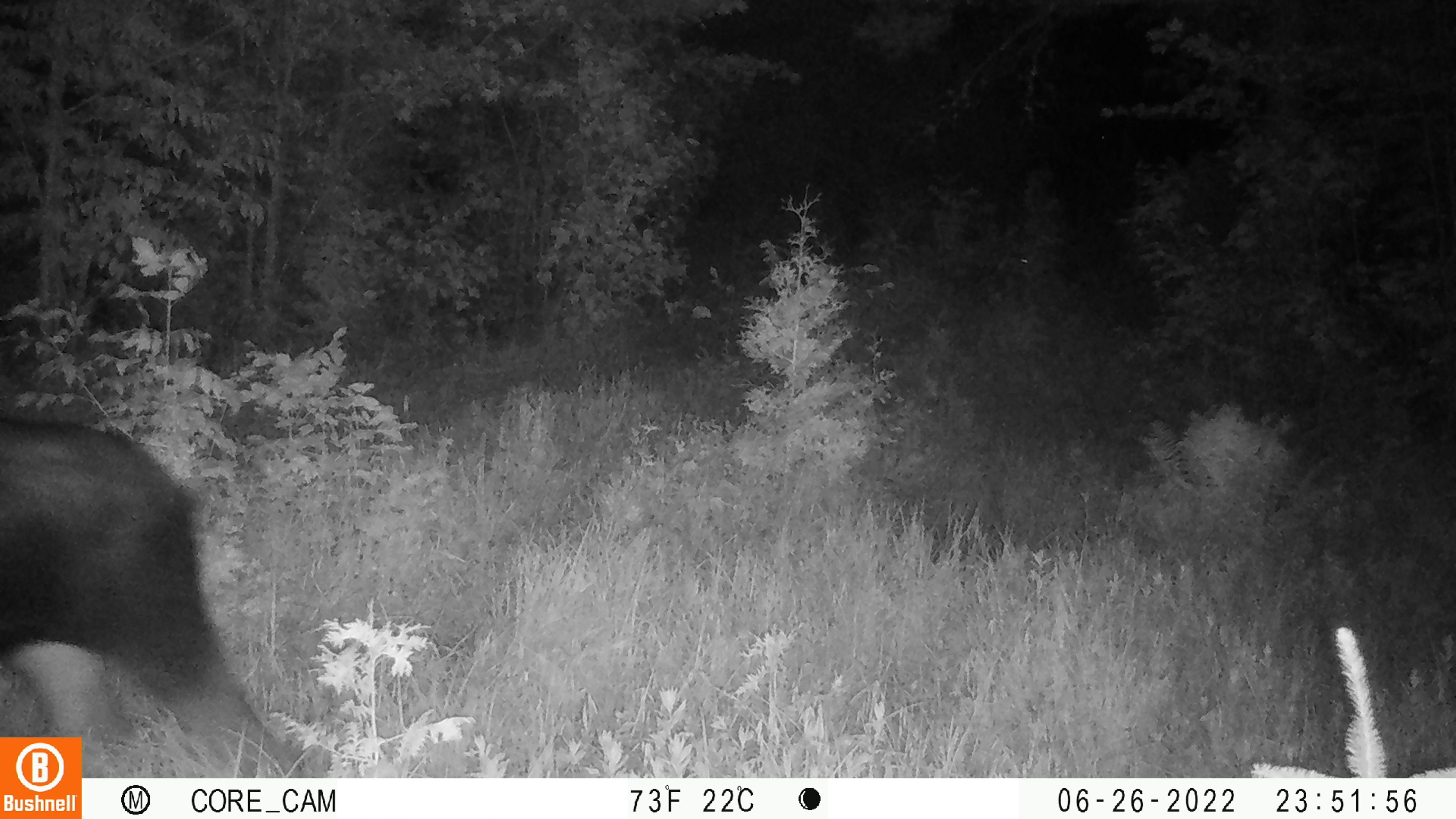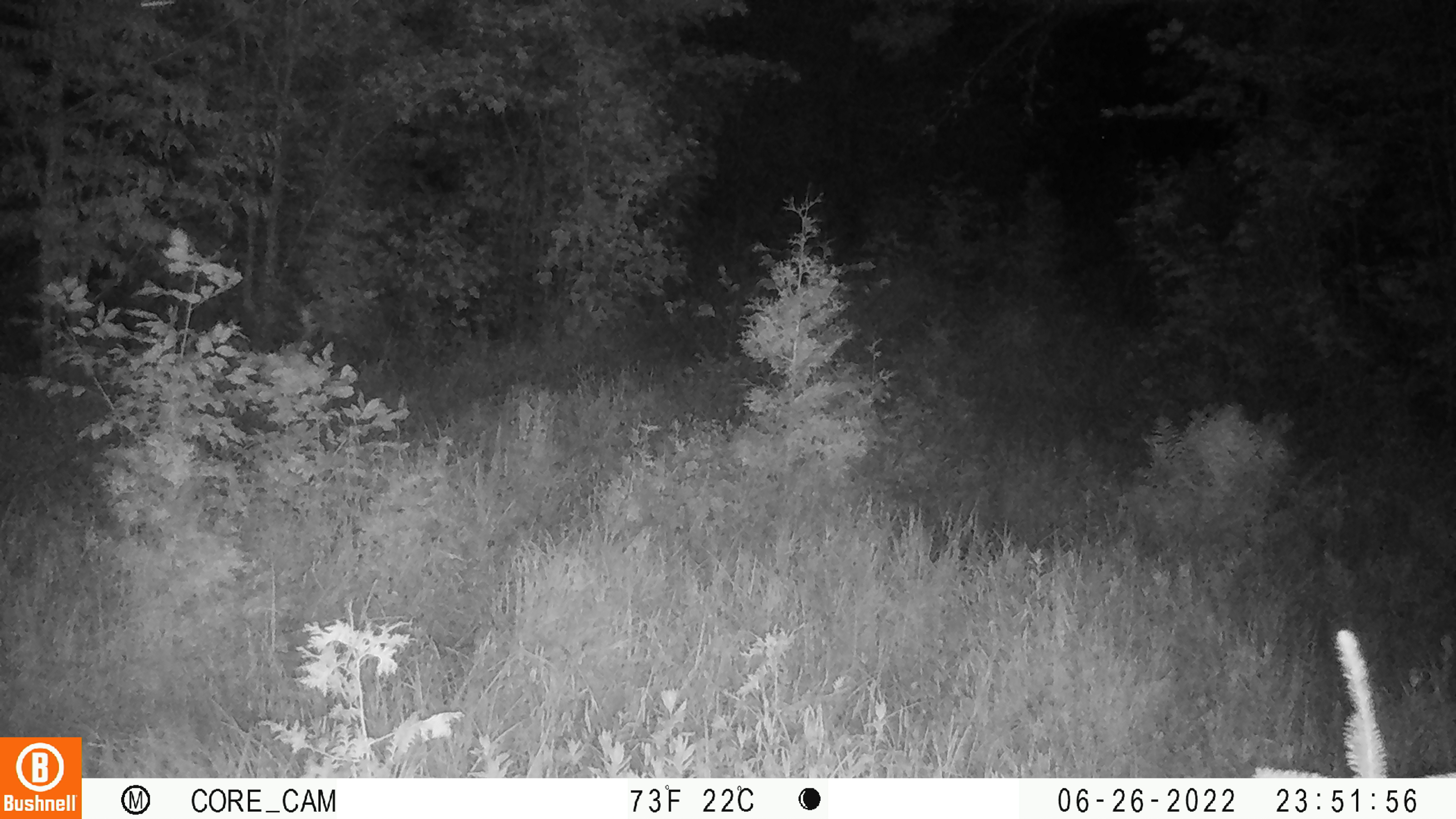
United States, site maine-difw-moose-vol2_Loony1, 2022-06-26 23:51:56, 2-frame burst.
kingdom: Animalia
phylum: Chordata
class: Mammalia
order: Artiodactyla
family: Cervidae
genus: Alces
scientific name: Alces alces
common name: moose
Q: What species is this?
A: Moose (Alces alces).